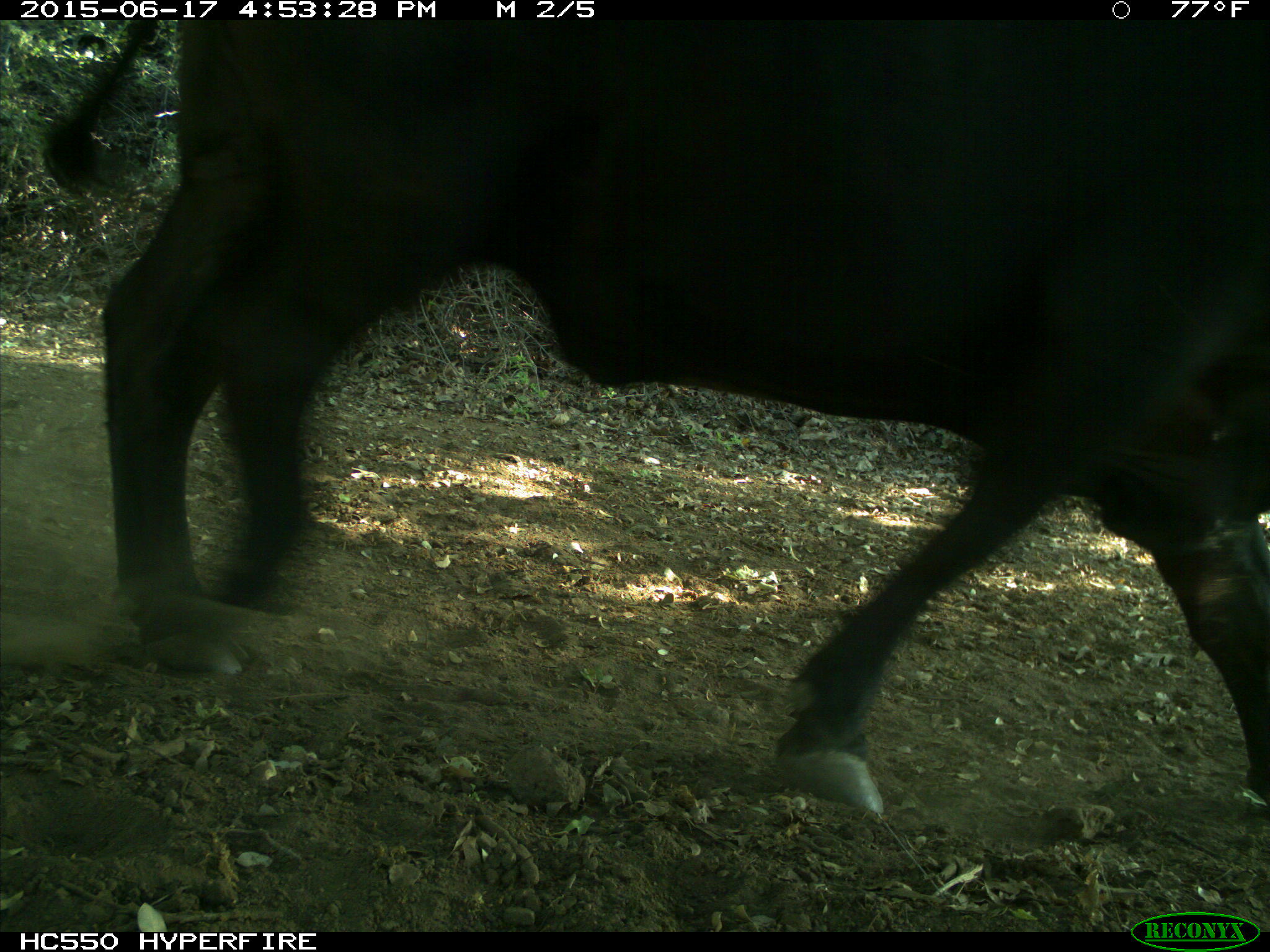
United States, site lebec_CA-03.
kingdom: Animalia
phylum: Chordata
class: Mammalia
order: Artiodactyla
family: Bovidae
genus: Bos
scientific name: Bos taurus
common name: domestic cow